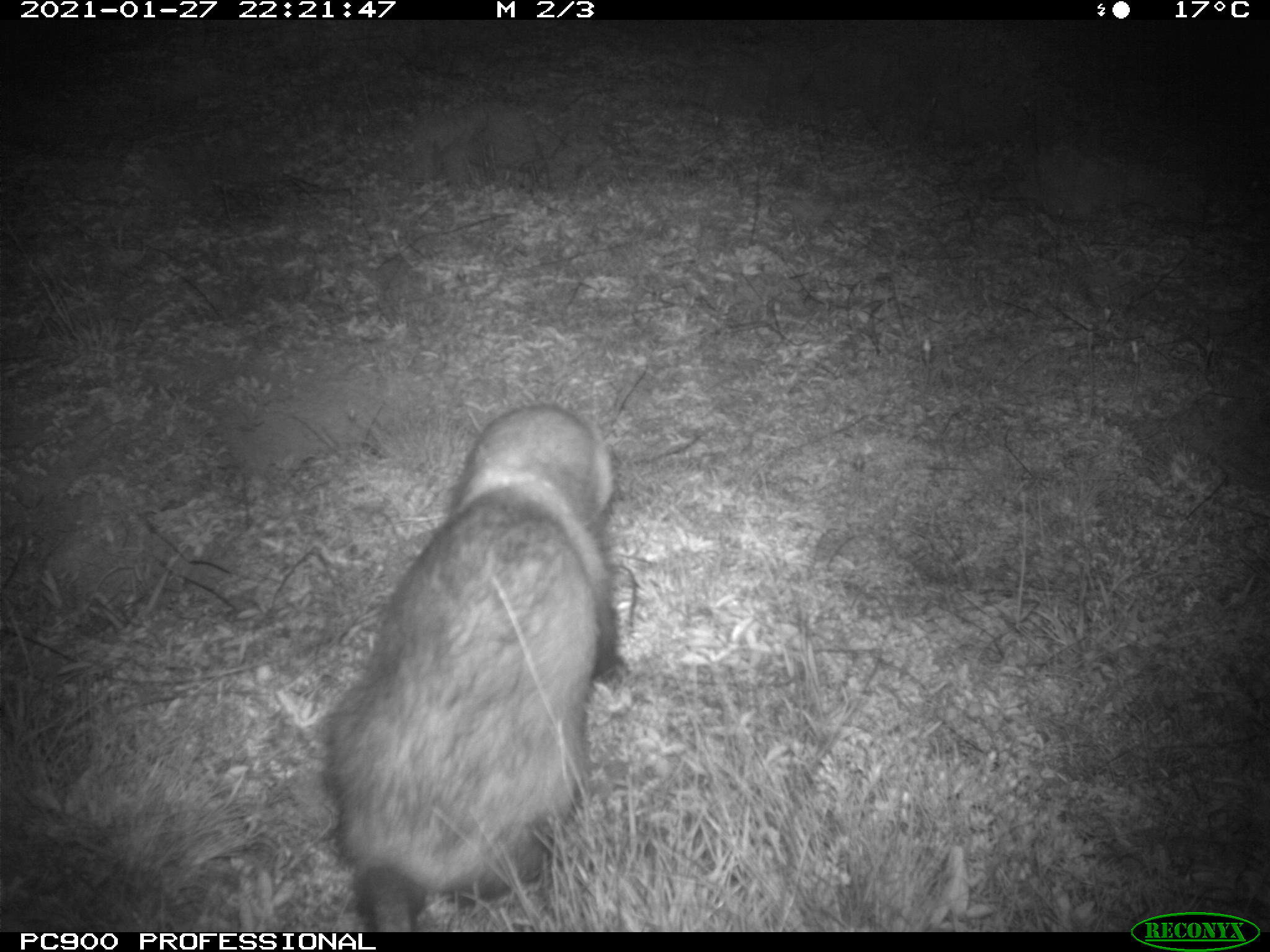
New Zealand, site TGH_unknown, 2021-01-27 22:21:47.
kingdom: Animalia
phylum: Chordata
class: Mammalia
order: Carnivora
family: Mustelidae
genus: Mustela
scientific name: Mustela furo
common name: ferret